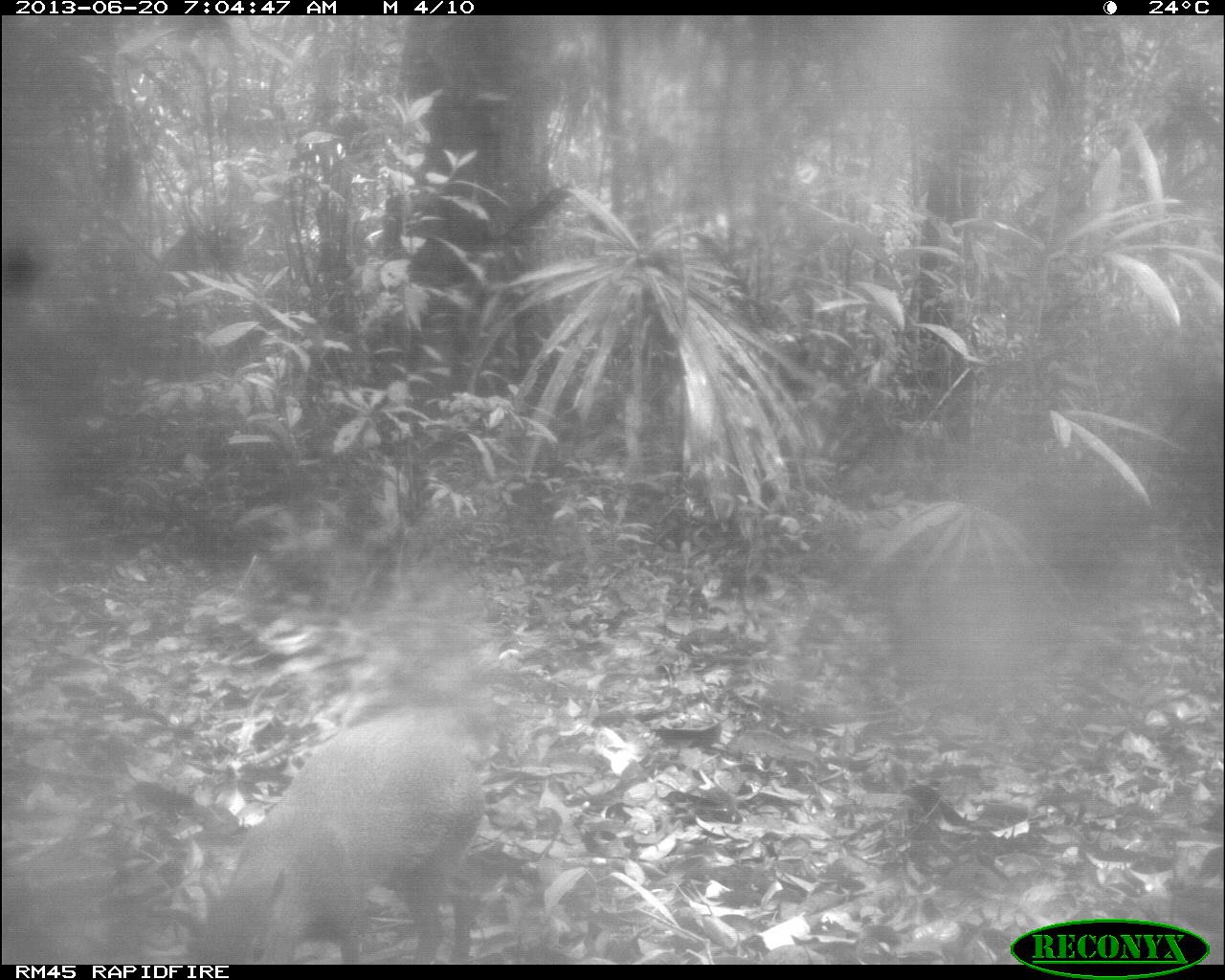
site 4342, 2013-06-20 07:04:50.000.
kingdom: Animalia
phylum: Chordata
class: Mammalia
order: Rodentia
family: Dasyproctidae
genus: Dasyprocta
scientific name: Dasyprocta punctata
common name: central american agouti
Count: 1.